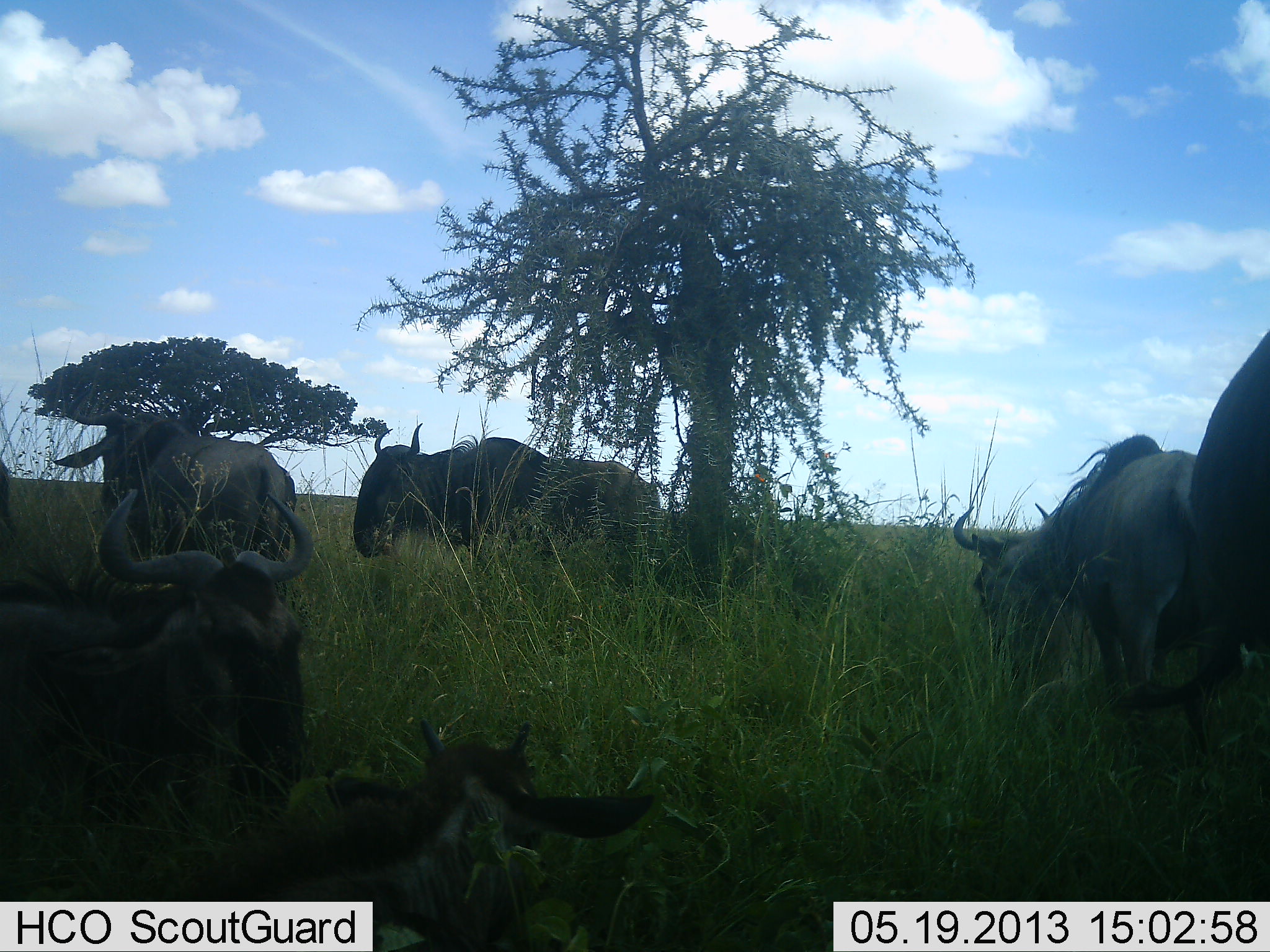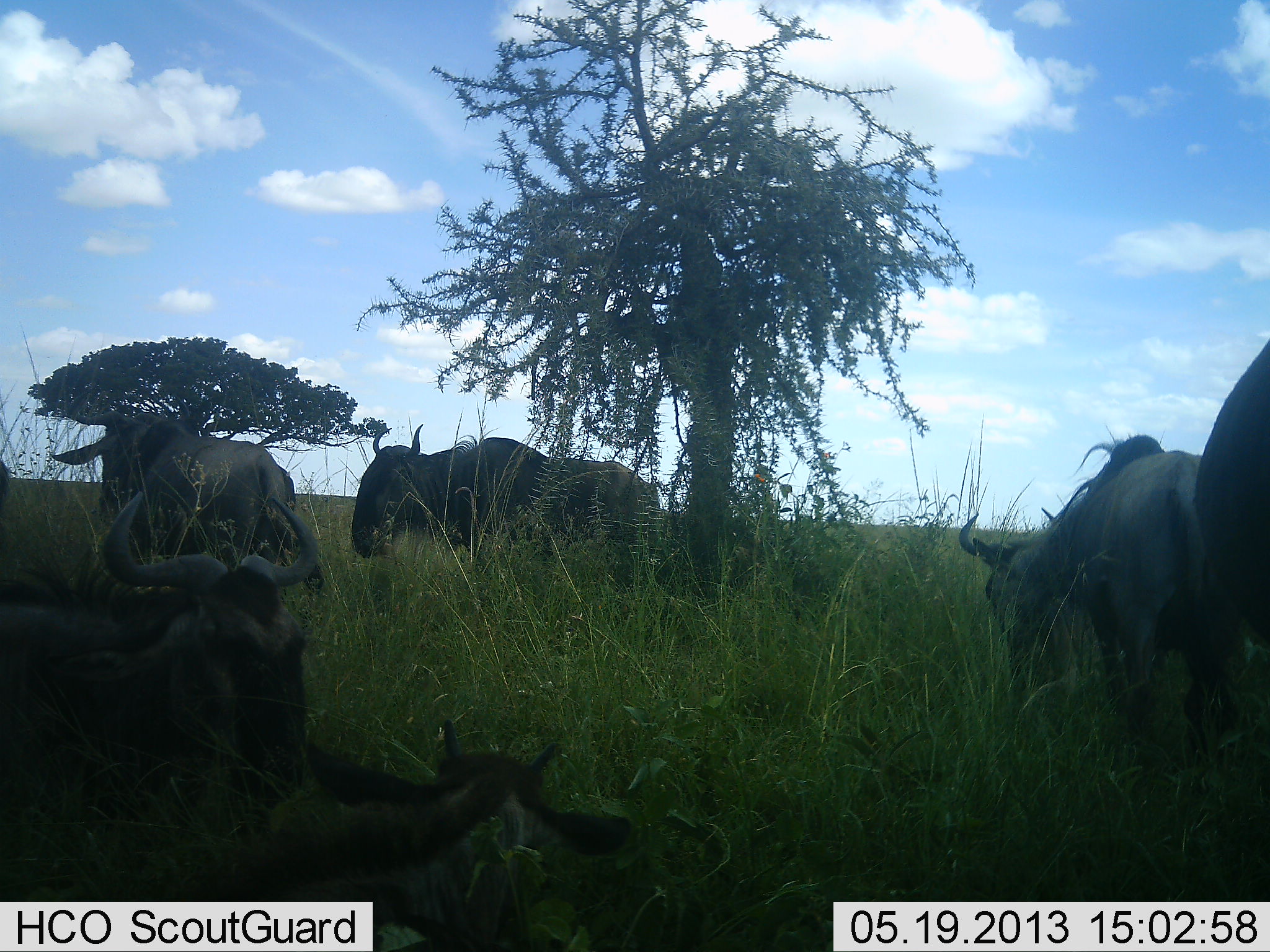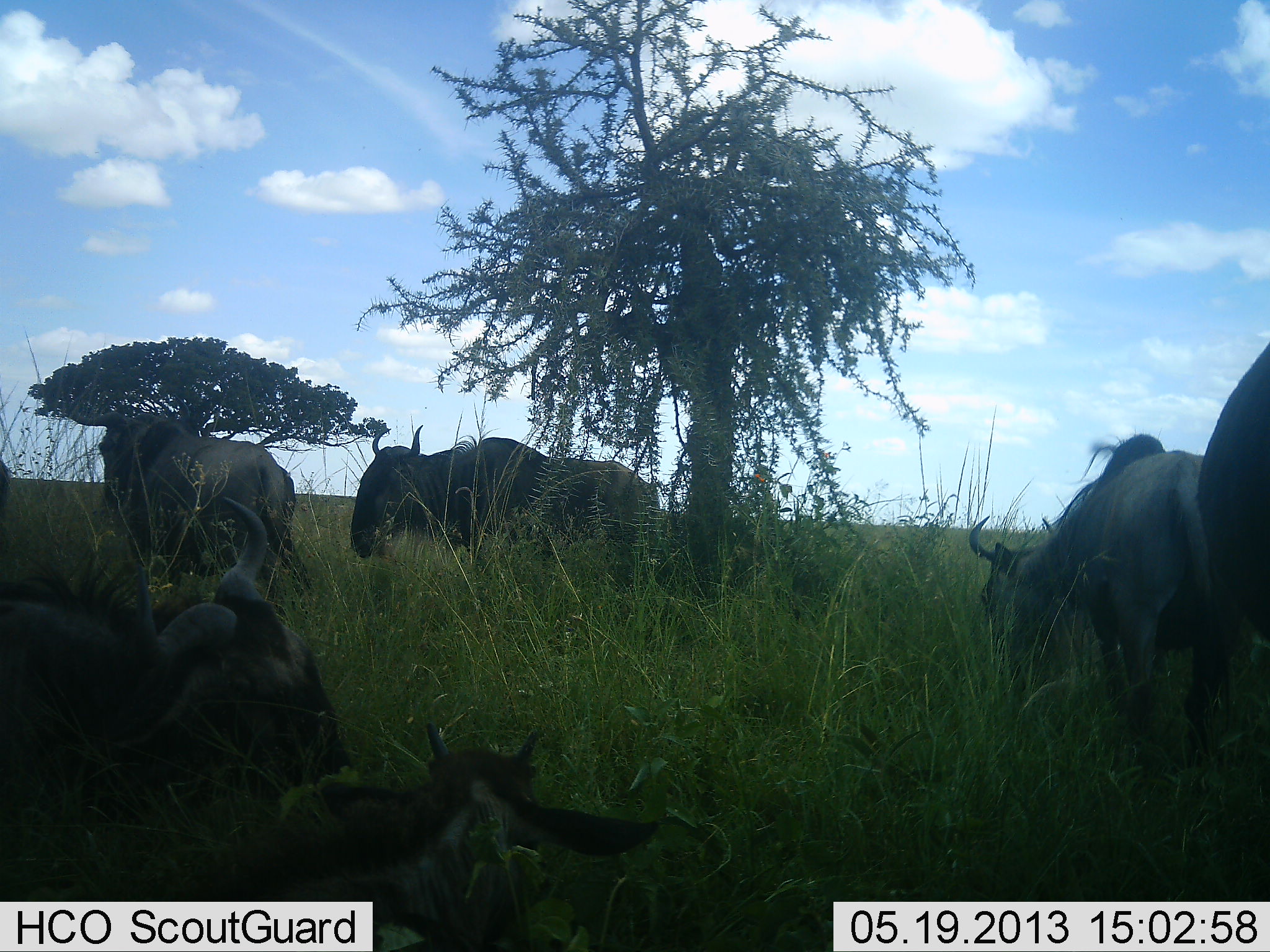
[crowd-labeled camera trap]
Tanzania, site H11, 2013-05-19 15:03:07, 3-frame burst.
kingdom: Animalia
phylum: Chordata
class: Mammalia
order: Artiodactyla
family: Bovidae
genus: Connochaetes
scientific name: Connochaetes taurinus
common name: blue wildebeest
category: wildebeest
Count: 6.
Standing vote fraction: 82%.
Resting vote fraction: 86%.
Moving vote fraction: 5%.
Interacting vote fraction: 0%.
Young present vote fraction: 50%.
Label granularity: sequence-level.